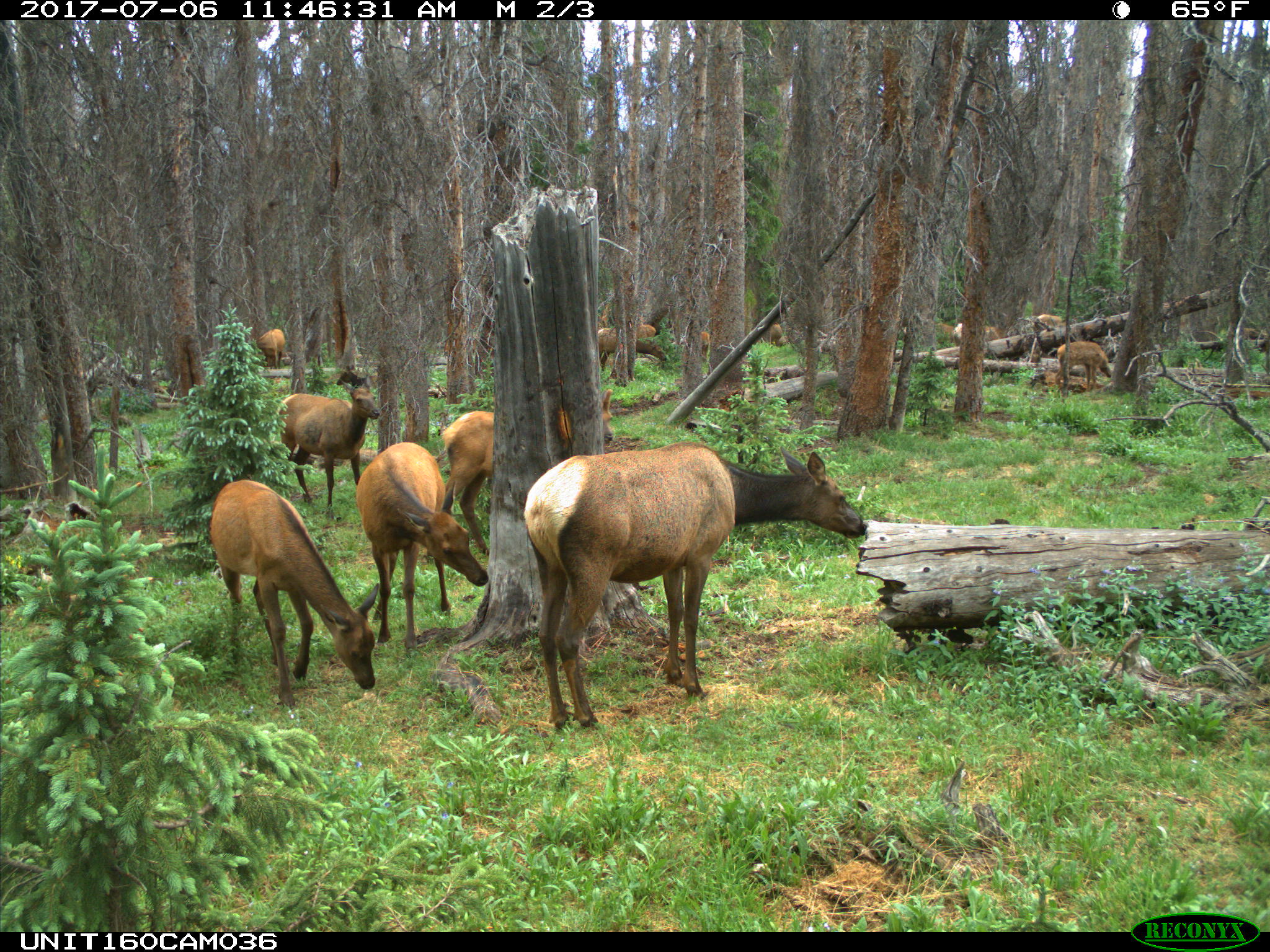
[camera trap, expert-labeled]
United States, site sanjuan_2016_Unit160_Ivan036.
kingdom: Animalia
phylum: Chordata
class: Mammalia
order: Artiodactyla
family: Cervidae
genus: Cervus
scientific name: Cervus elaphus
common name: red deer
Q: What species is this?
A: Cervus elaphus (red deer).